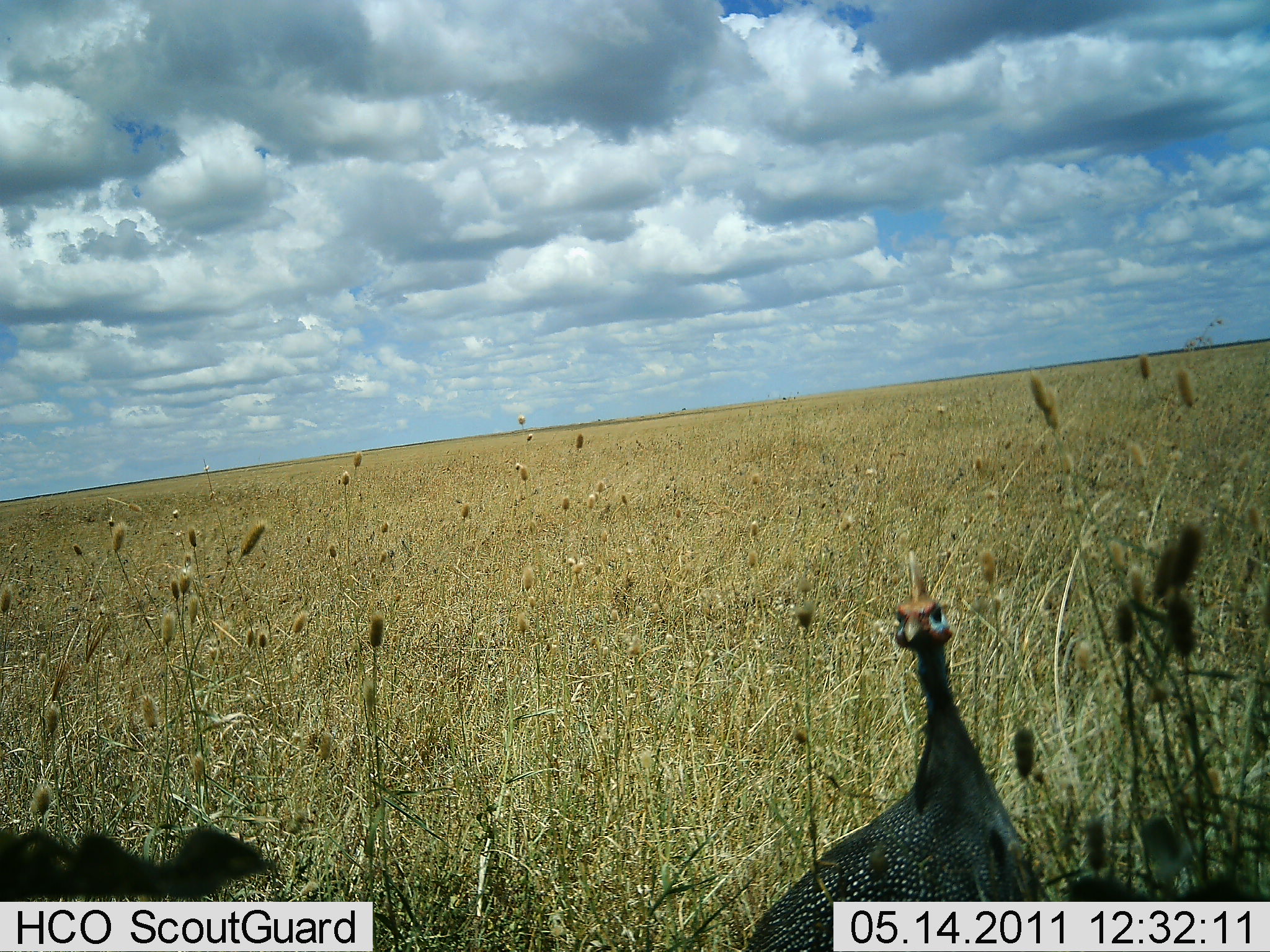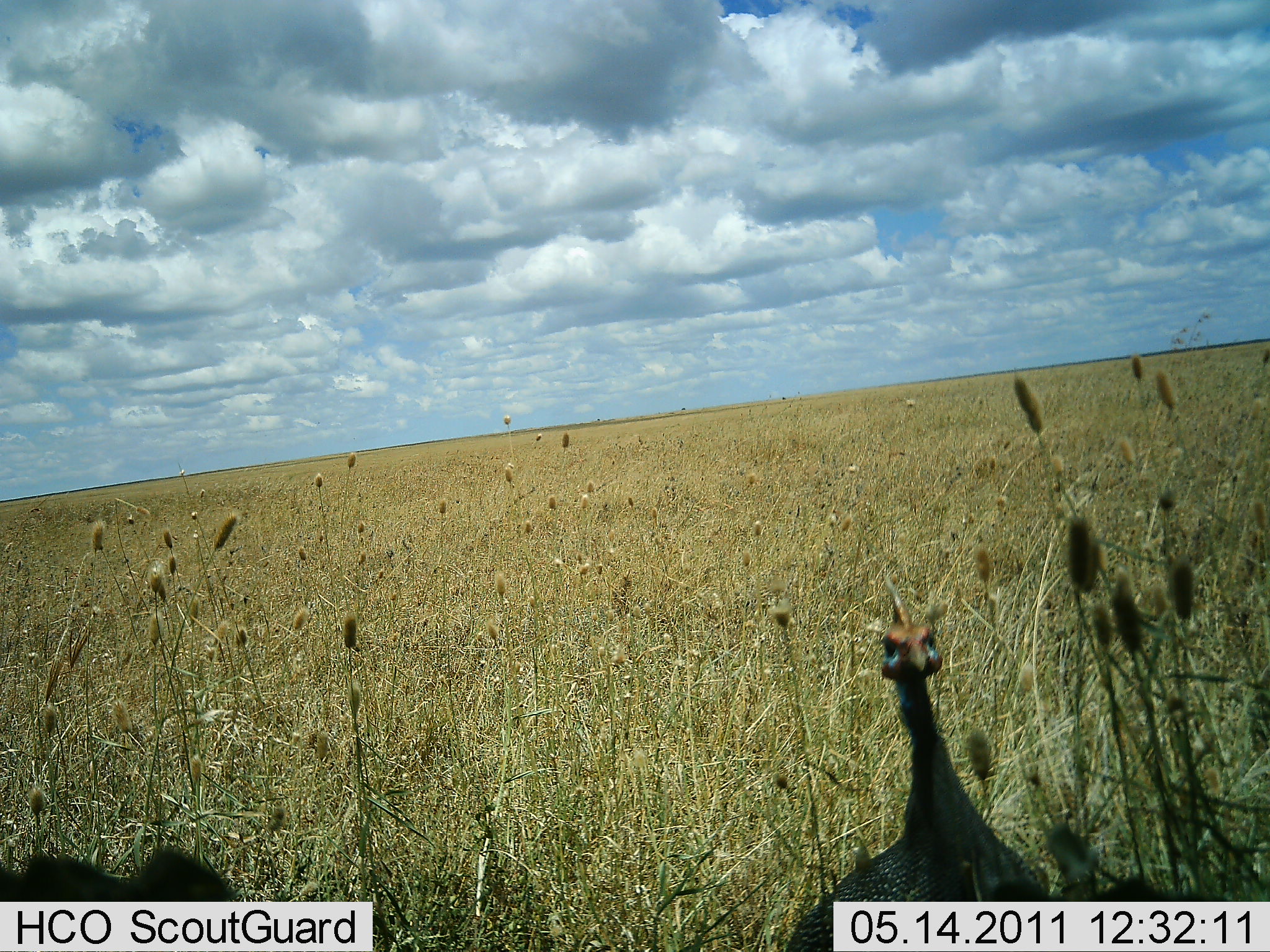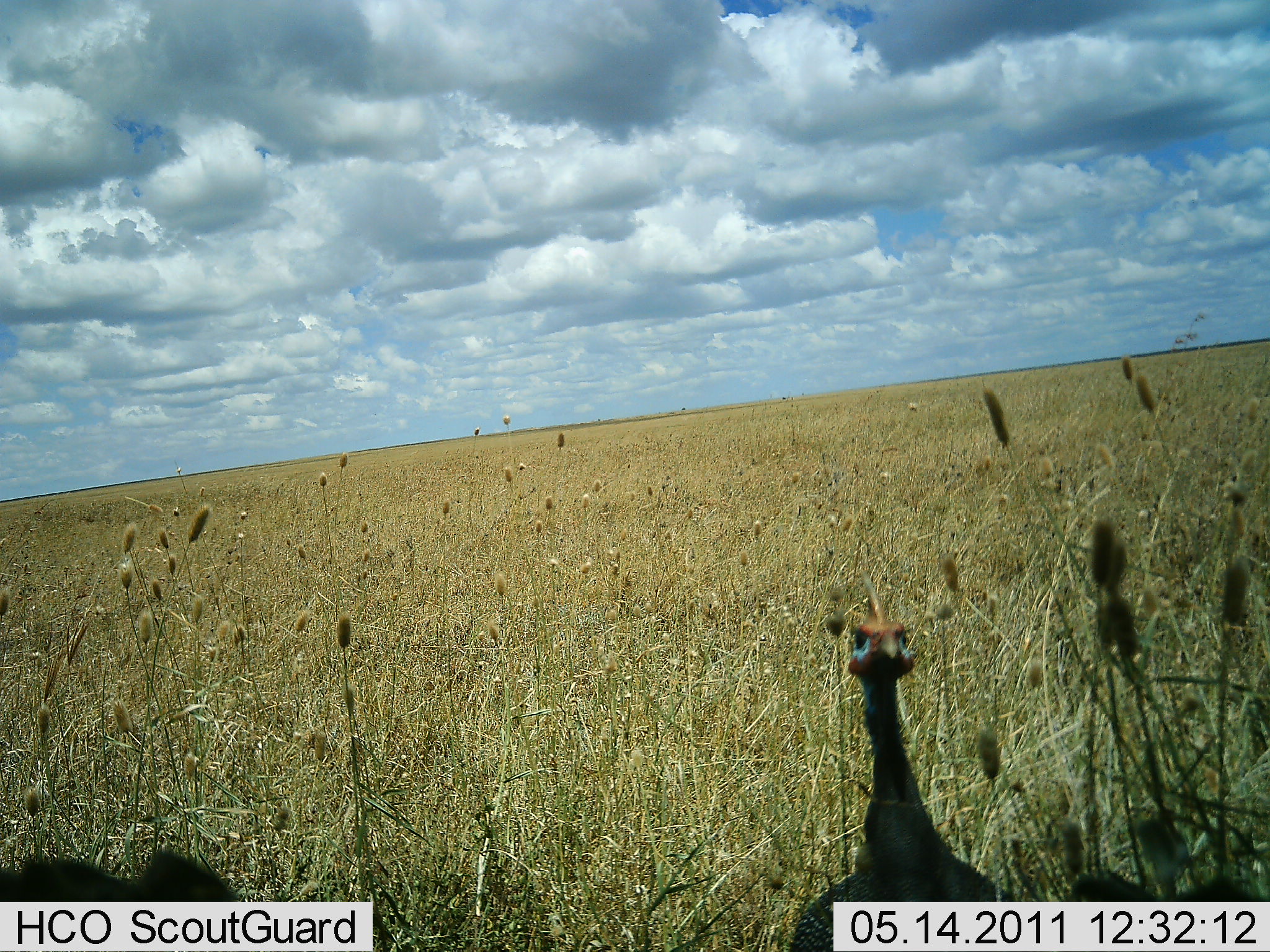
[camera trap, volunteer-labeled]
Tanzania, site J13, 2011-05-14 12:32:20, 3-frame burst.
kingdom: Animalia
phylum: Chordata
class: Aves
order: Galliformes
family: Numididae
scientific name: Numididae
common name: guinea fowl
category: guineafowl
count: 1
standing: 85%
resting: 0%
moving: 15%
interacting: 0%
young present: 0%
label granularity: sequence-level